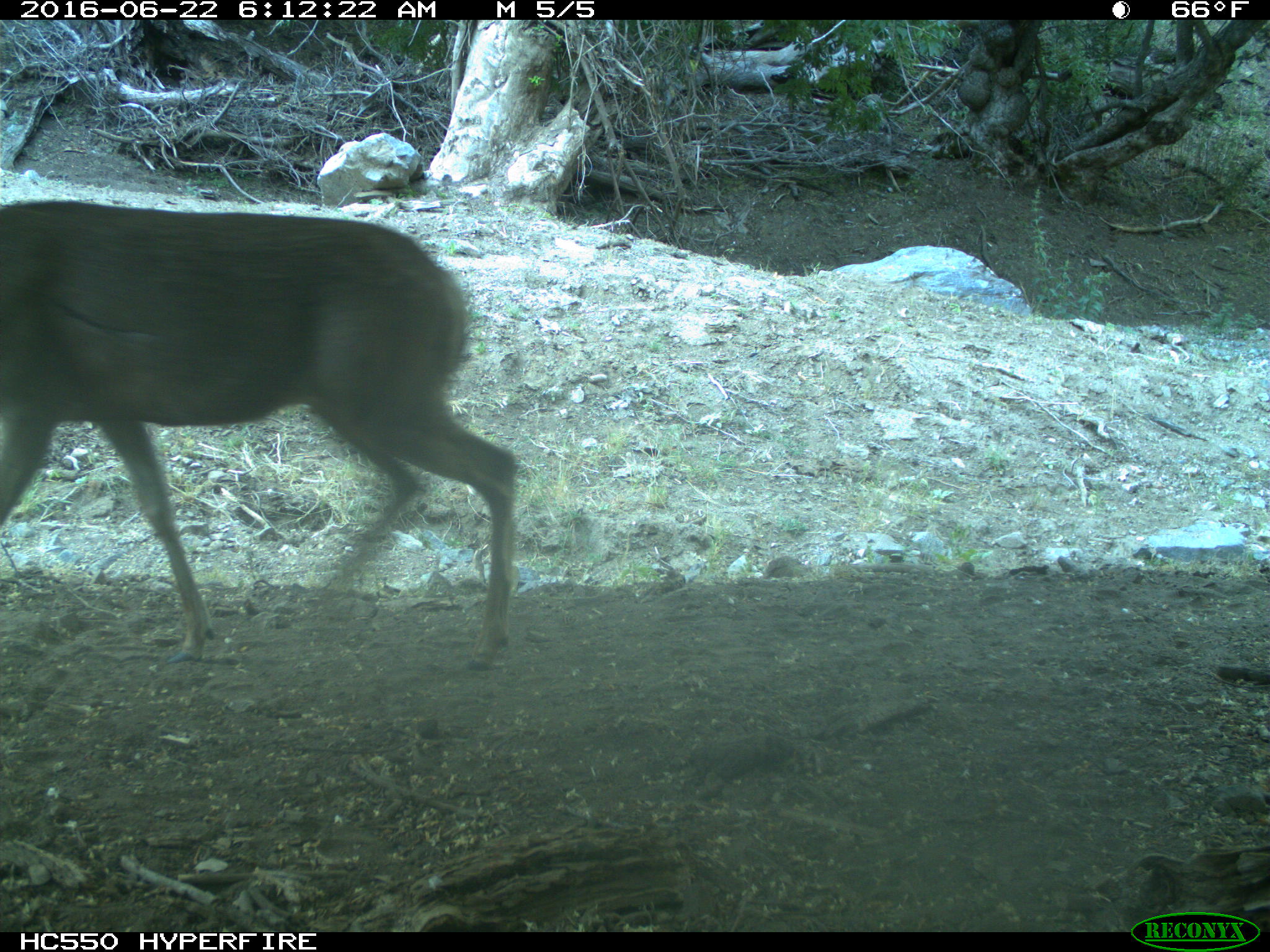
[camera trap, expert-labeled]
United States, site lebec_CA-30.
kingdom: Animalia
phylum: Chordata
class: Mammalia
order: Artiodactyla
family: Cervidae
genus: Odocoileus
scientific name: Odocoileus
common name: deer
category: unidentified deer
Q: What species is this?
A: Unidentified deer (deer) (Odocoileus).